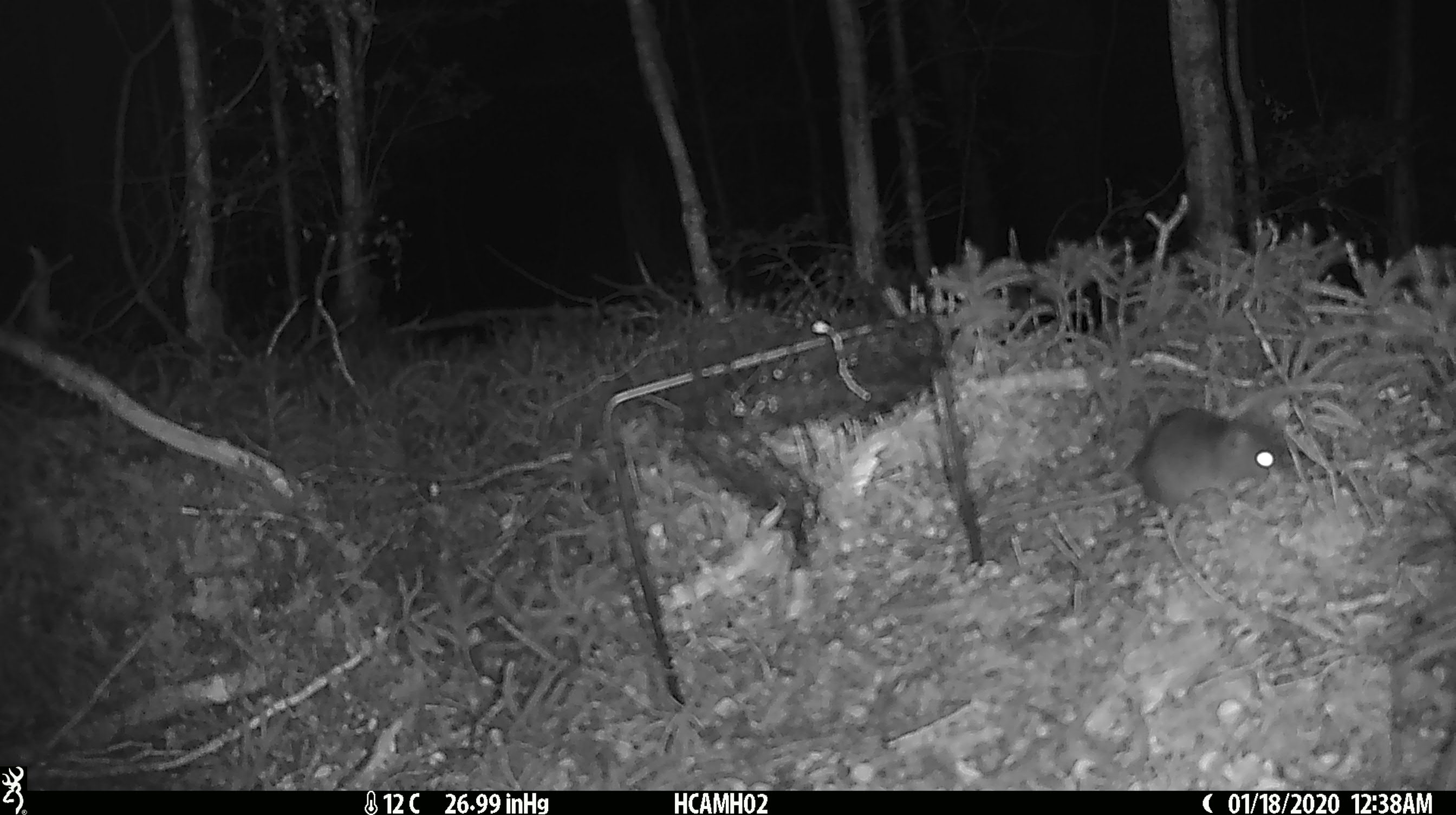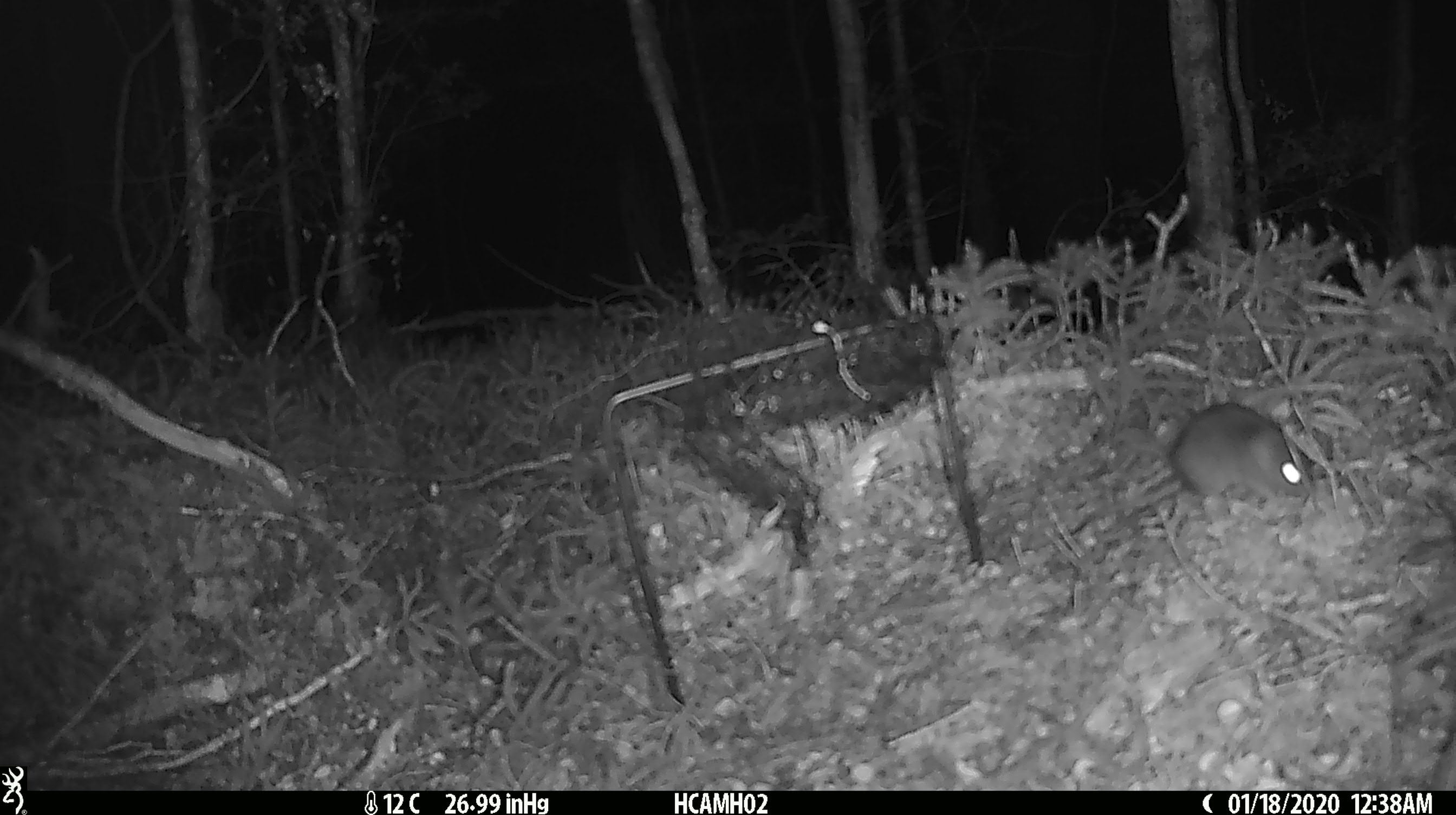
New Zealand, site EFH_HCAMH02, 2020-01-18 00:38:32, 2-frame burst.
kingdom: Animalia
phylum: Chordata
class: Mammalia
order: Rodentia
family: Muridae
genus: Mus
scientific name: Mus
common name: mouse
Mouse (Mus).